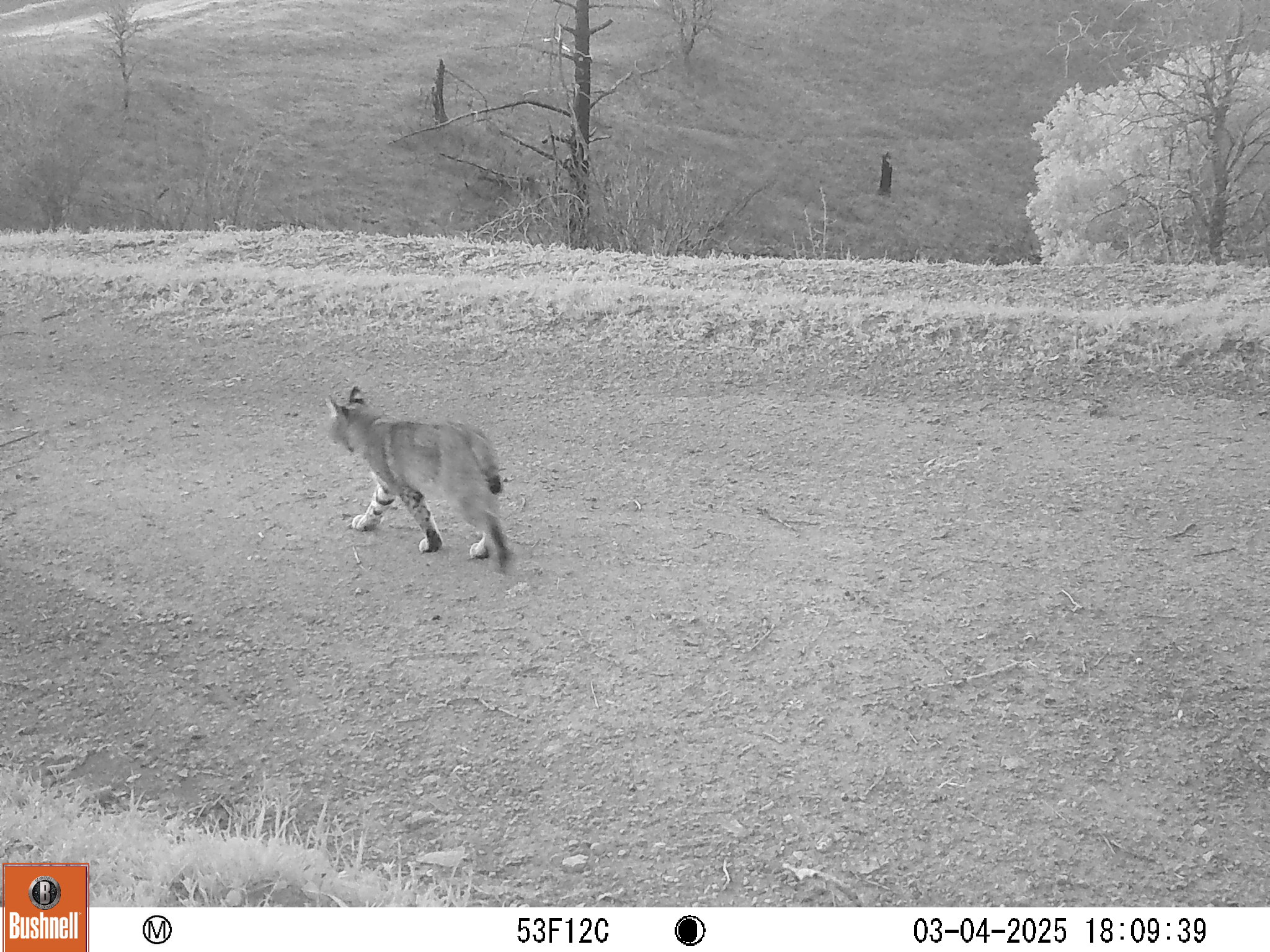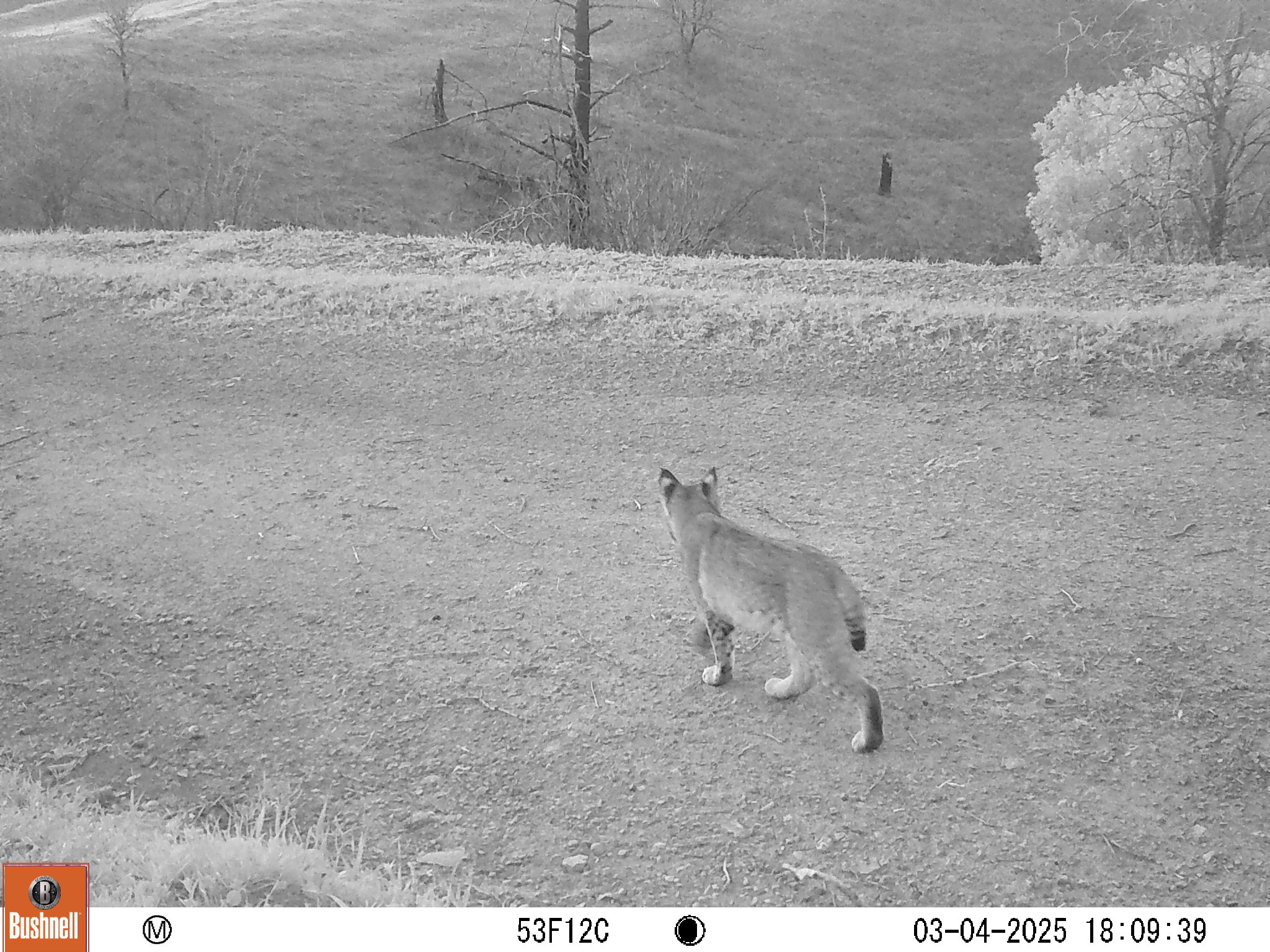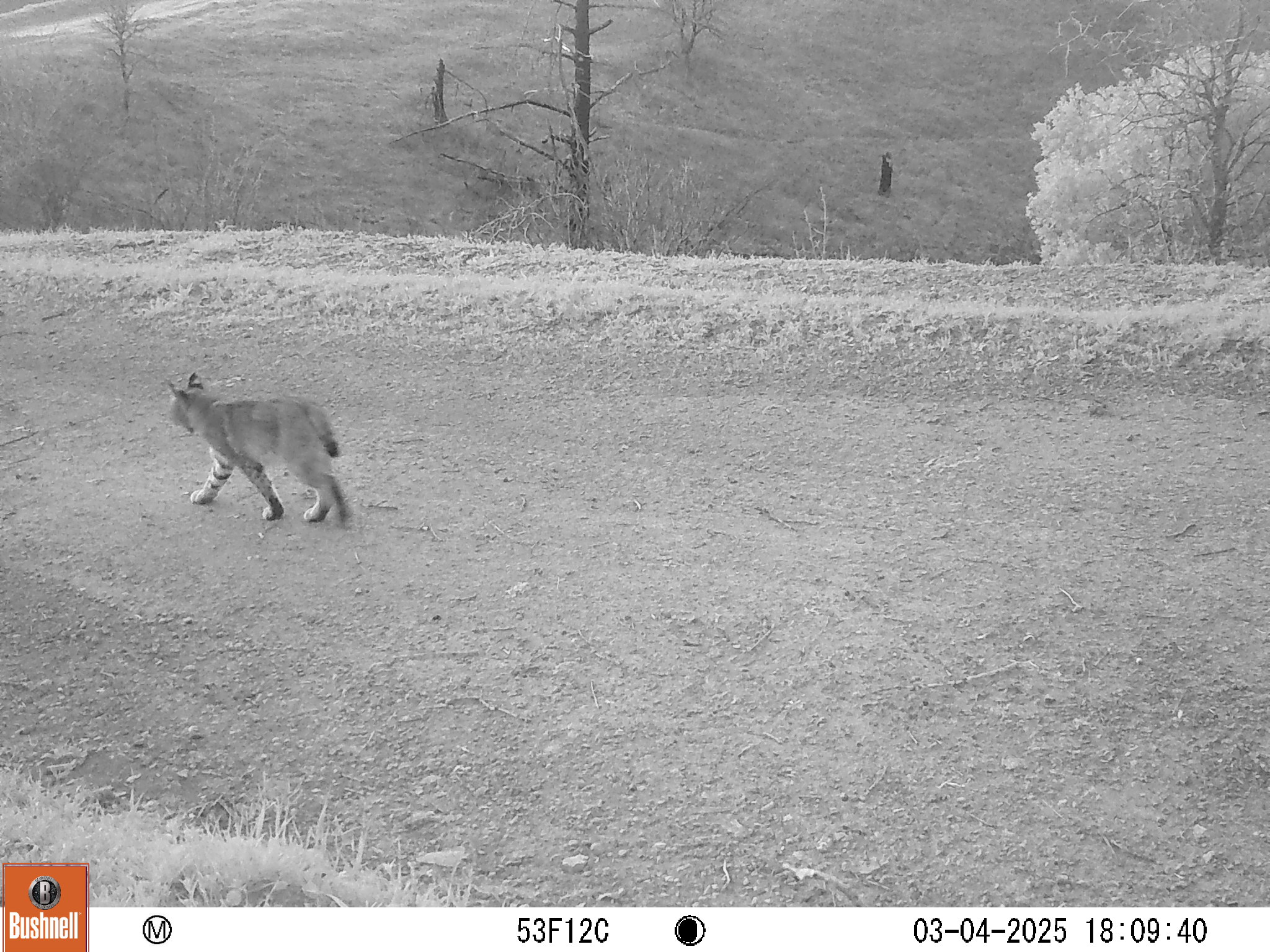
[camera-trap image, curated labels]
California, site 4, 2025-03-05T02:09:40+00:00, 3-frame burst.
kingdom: Animalia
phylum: Chordata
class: Mammalia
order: Carnivora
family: Felidae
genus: Lynx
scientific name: Lynx rufus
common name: bobcat